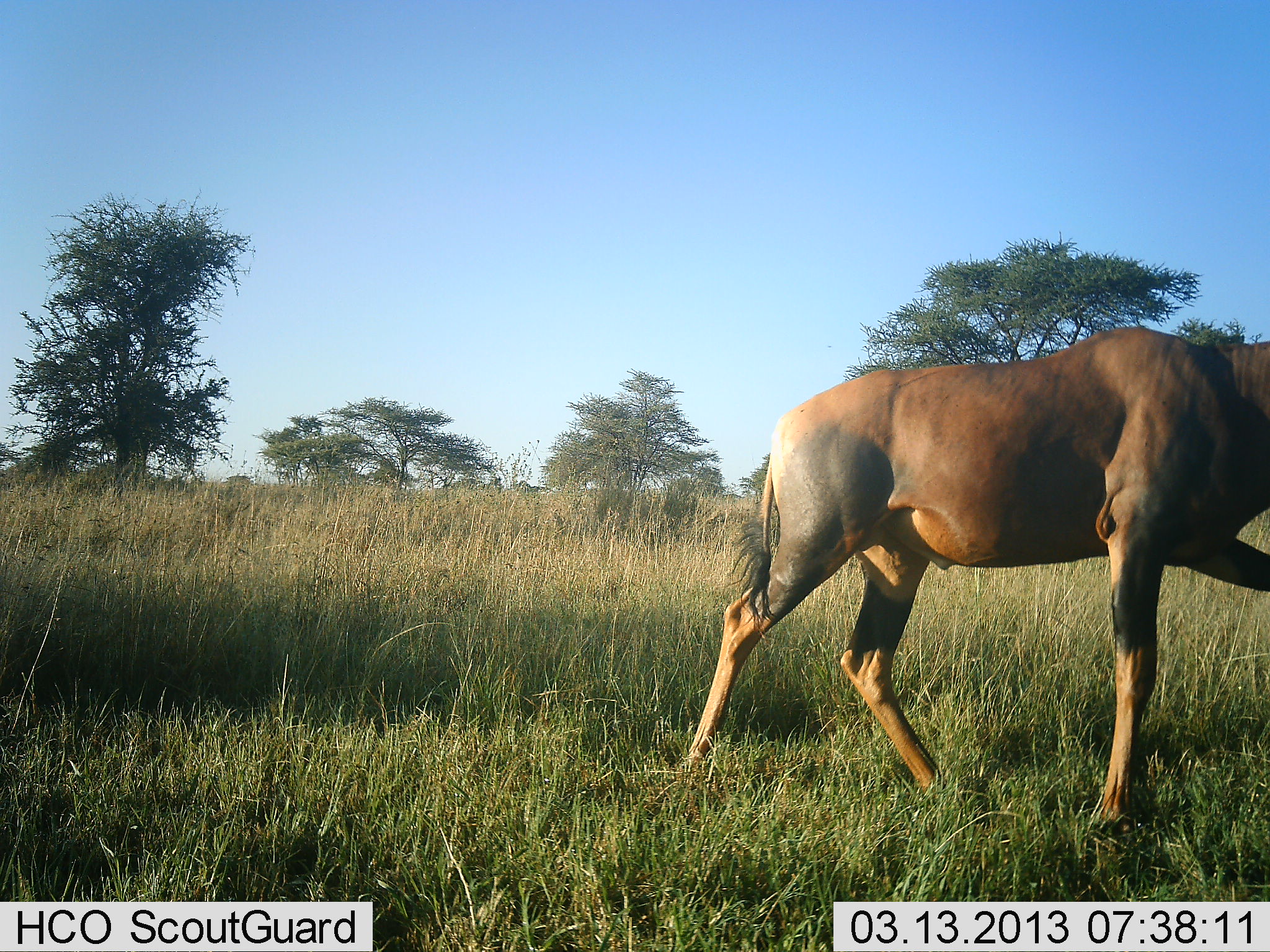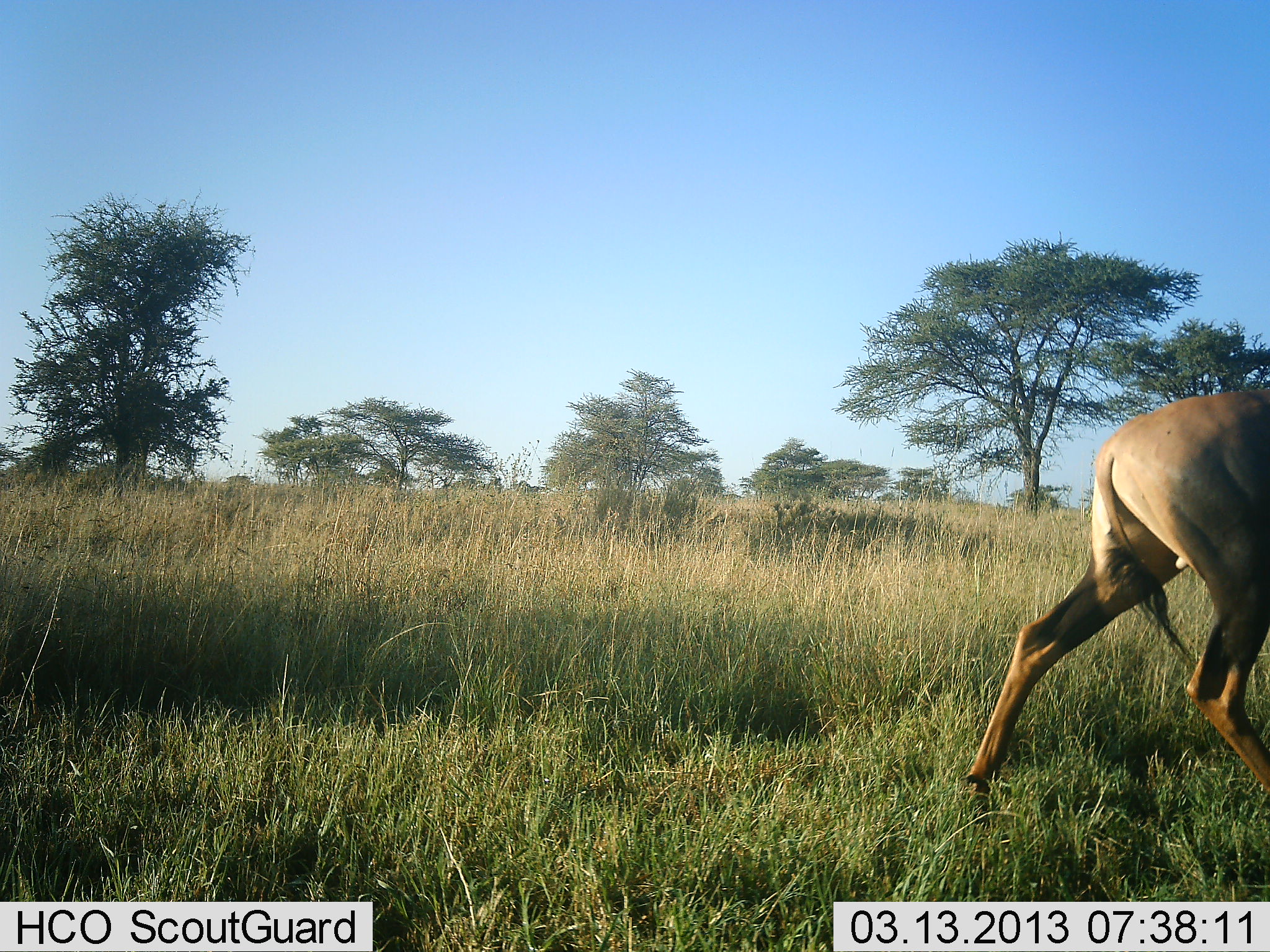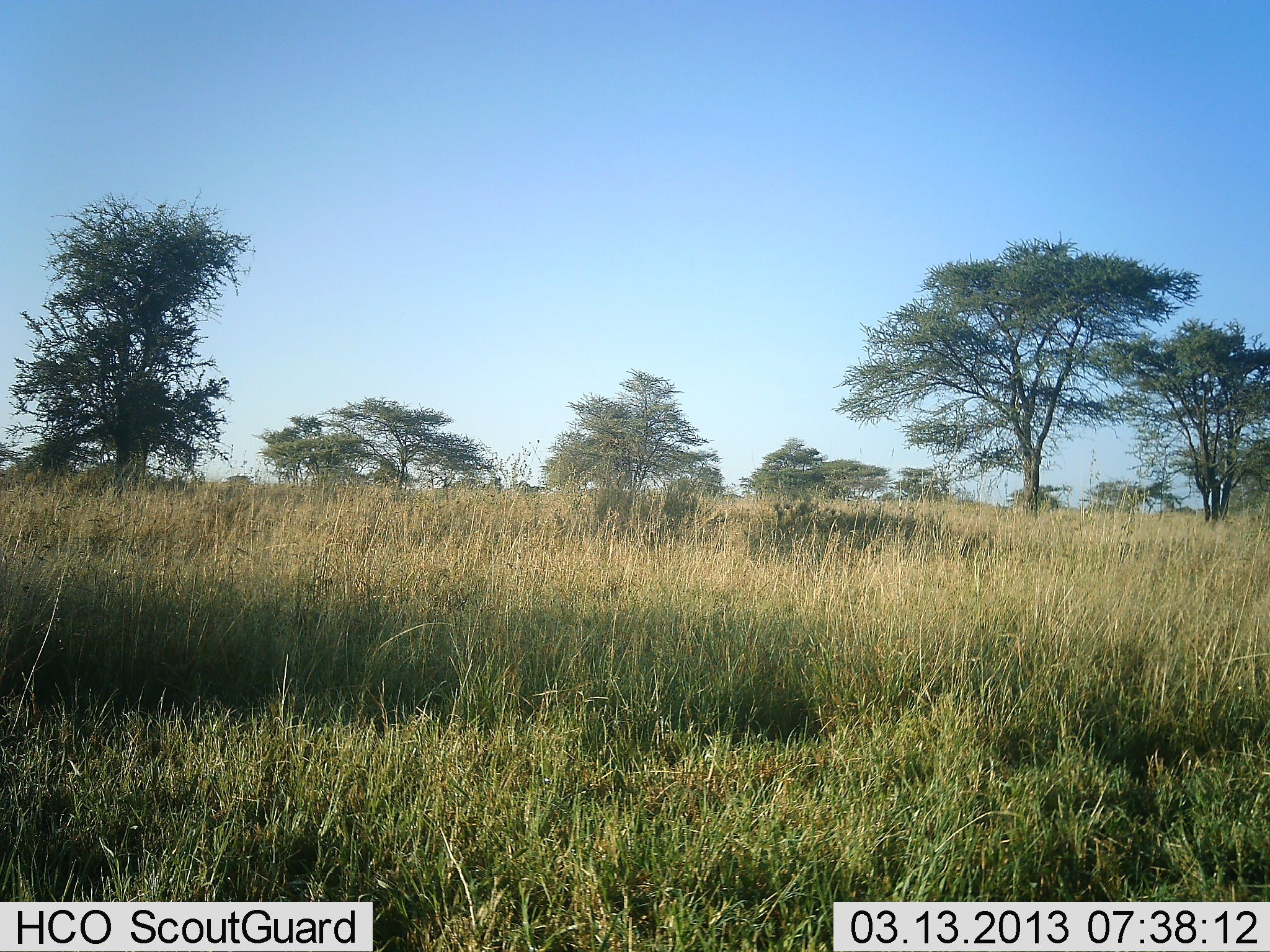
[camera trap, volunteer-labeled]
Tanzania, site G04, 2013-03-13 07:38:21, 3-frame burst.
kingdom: Animalia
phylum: Chordata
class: Mammalia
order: Artiodactyla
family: Bovidae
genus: Damaliscus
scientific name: Damaliscus lunatus jimela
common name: topi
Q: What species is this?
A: Topi (Damaliscus lunatus jimela).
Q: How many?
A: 1.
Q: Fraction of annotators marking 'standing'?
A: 0%.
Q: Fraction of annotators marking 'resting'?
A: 0%.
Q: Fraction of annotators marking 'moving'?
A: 100%.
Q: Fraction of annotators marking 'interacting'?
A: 0%.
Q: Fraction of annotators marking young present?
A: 0%.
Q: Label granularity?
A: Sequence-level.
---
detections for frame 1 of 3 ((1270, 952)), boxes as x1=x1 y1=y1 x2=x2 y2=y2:
animal: x1=687 y1=325 x2=1270 y2=831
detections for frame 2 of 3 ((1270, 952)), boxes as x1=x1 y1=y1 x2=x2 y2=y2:
animal: x1=964 y1=384 x2=1270 y2=812